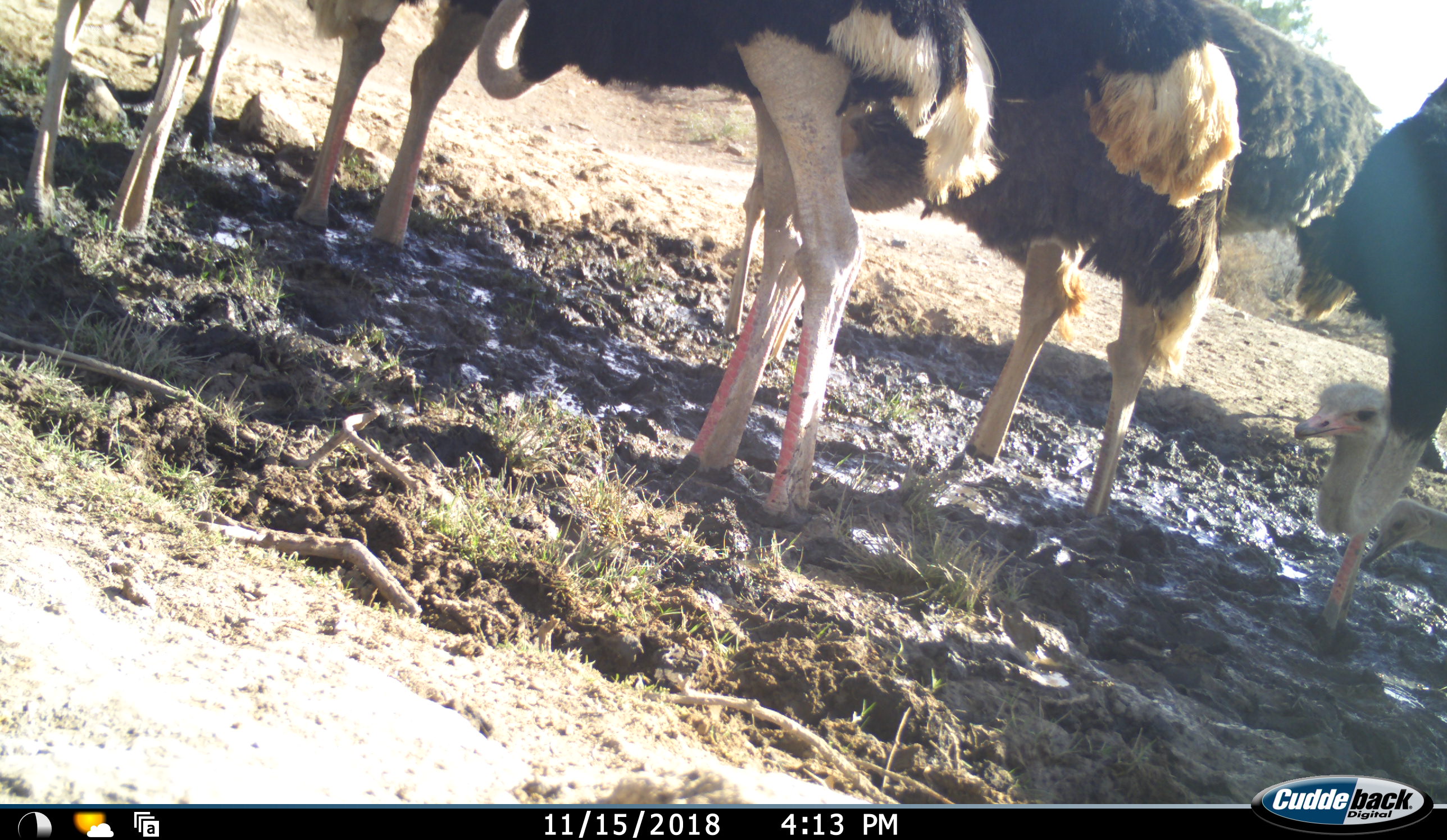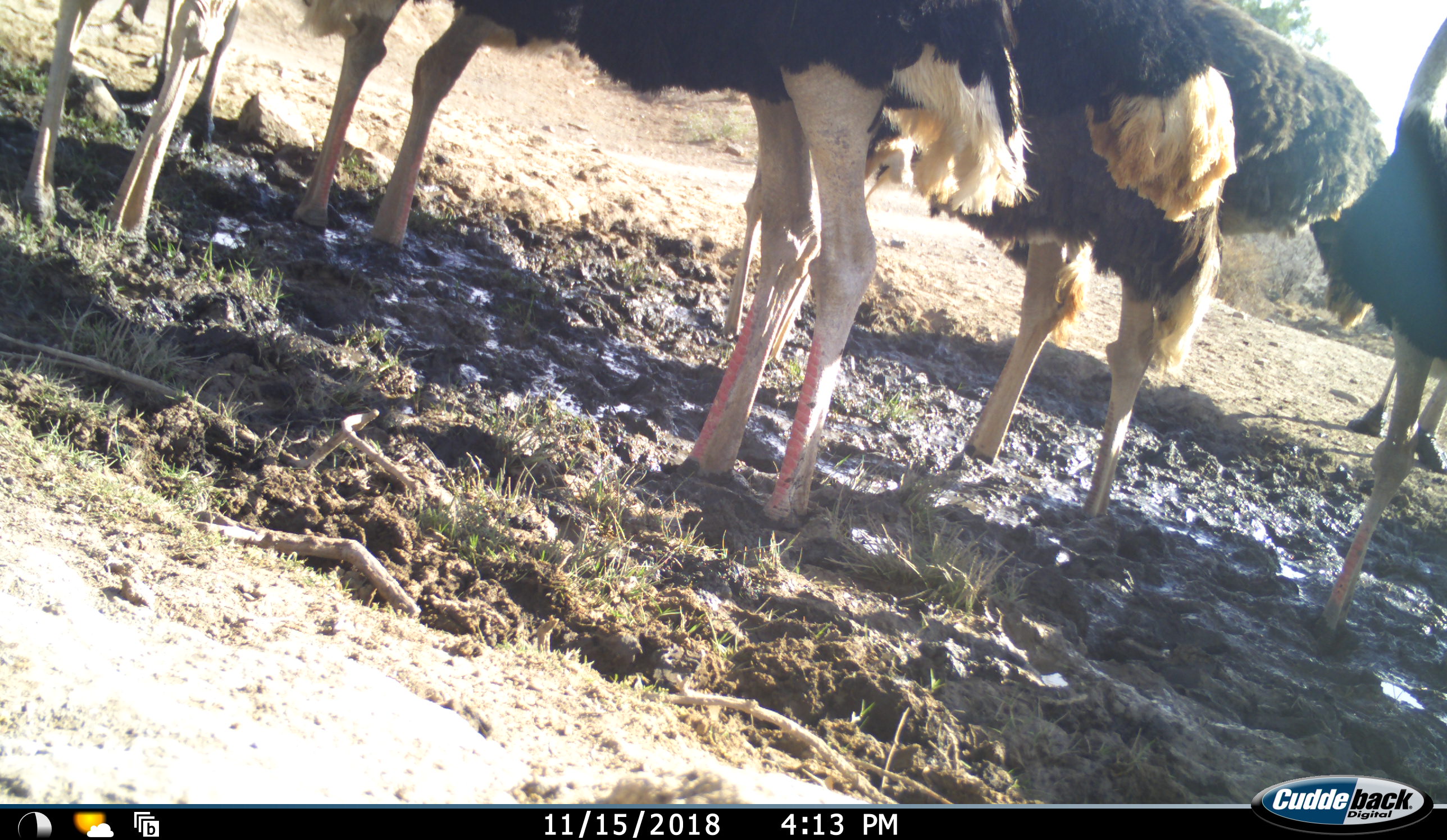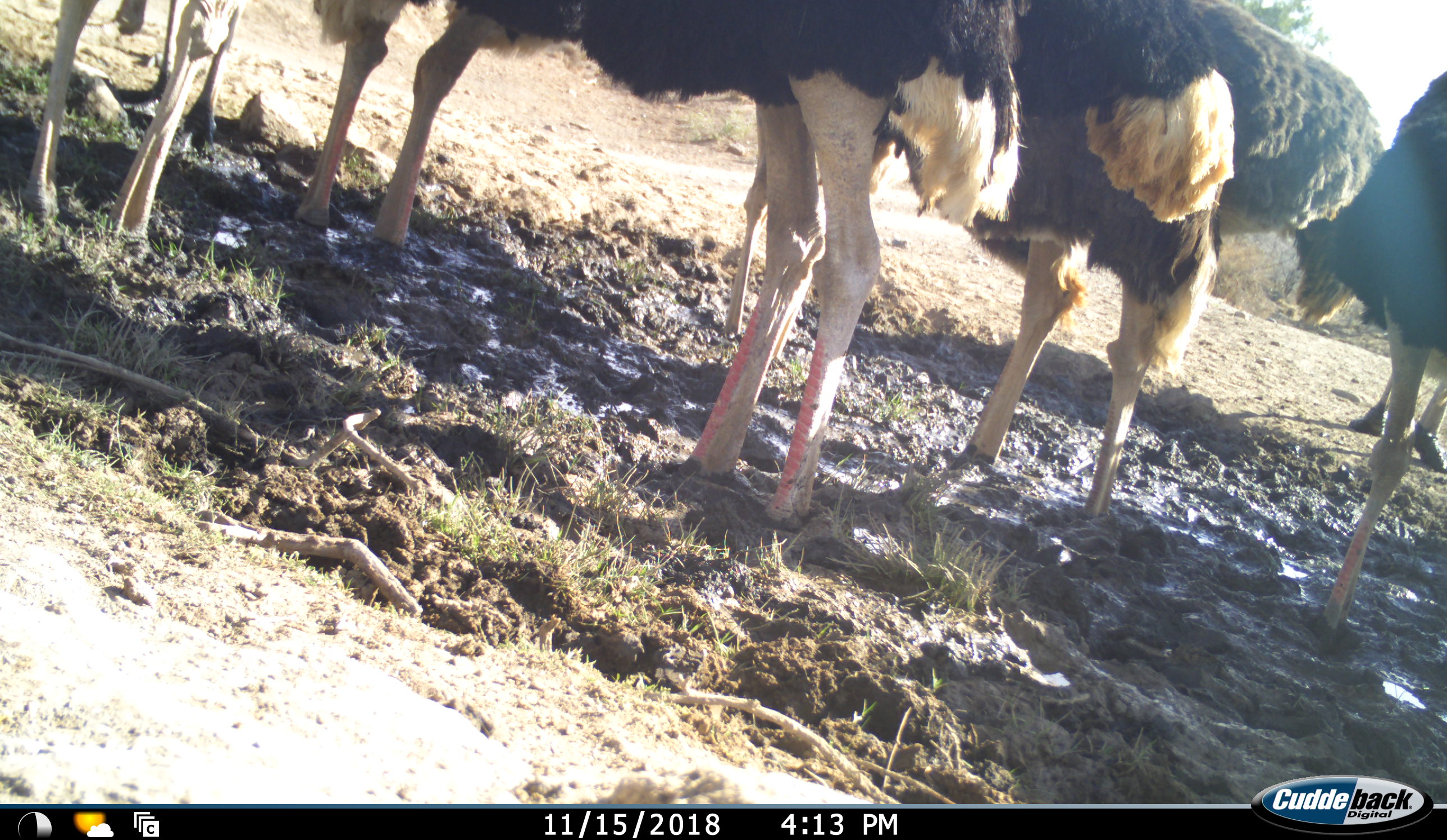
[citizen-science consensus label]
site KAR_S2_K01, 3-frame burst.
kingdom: Animalia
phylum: Chordata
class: Aves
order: Struthioniformes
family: Struthionidae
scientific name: Struthionidae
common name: ostrich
Ostrich (Struthionidae), count 8. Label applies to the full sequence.